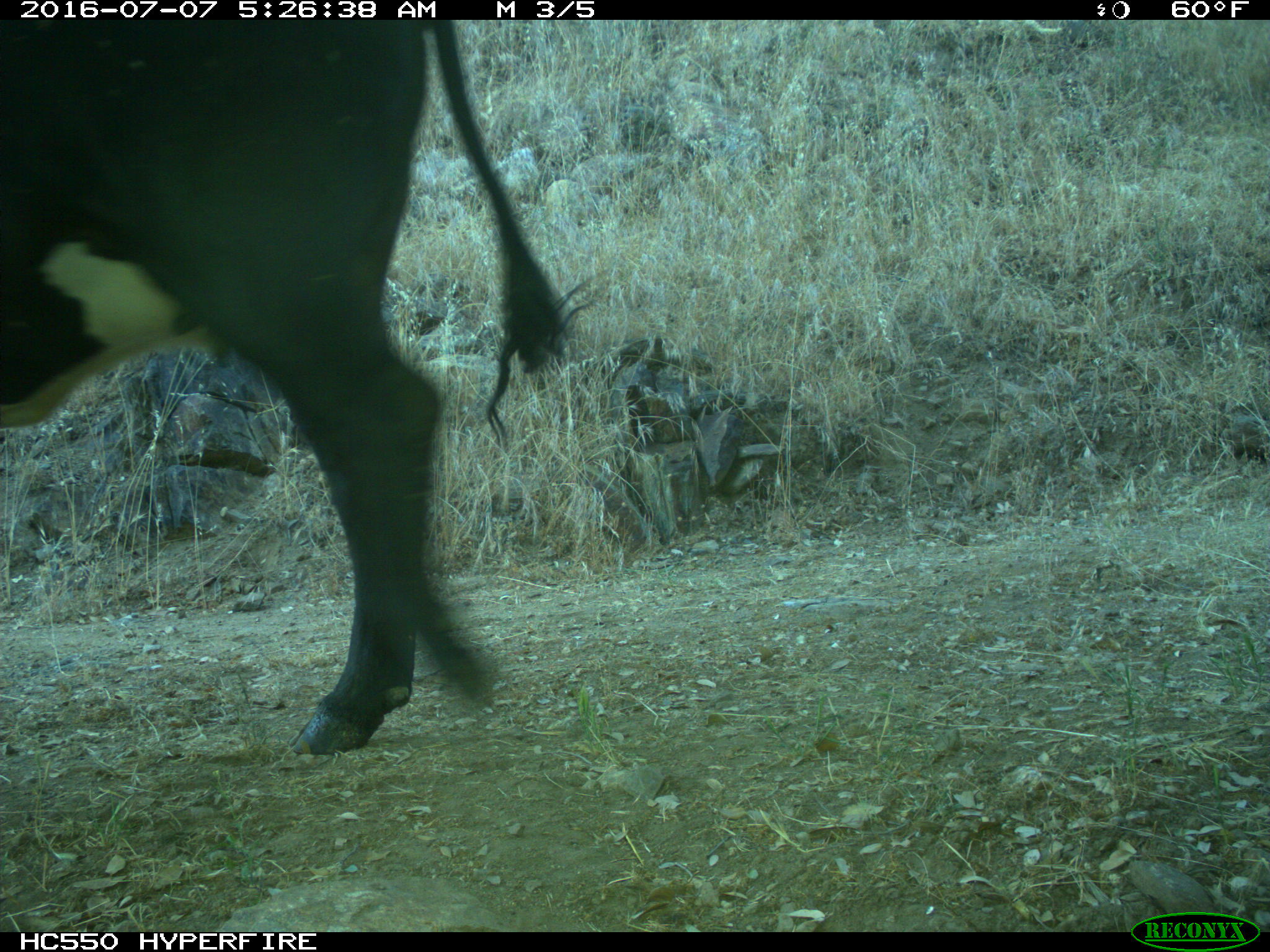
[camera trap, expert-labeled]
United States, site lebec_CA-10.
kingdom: Animalia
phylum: Chordata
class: Mammalia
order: Artiodactyla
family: Bovidae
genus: Bos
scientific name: Bos taurus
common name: domestic cow